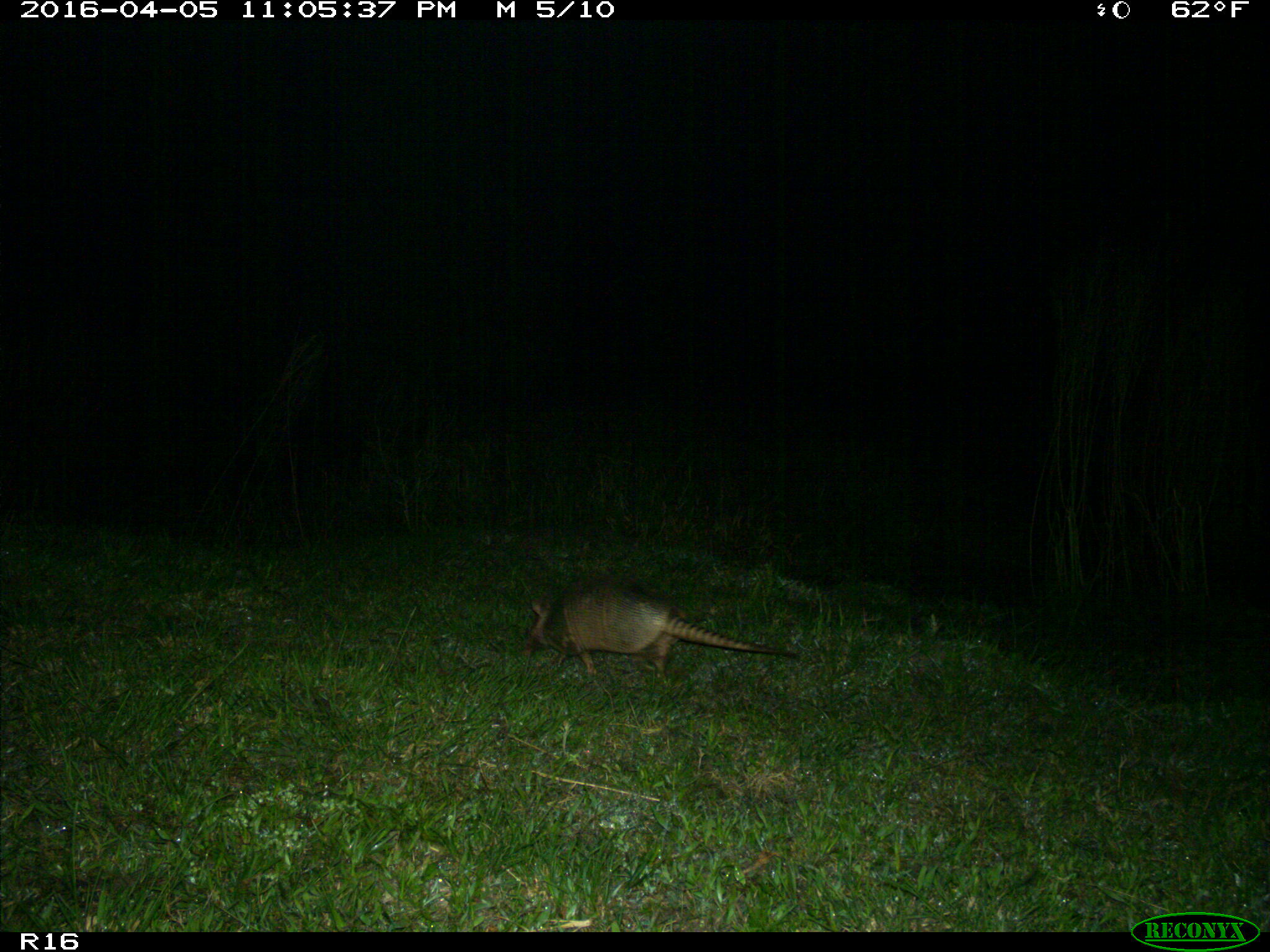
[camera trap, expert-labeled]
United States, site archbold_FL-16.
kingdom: Animalia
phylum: Chordata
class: Mammalia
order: Cingulata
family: Dasypodidae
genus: Dasypus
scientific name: Dasypus novemcinctus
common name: nine-banded armadillo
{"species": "Dasypus novemcinctus (nine-banded armadillo)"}